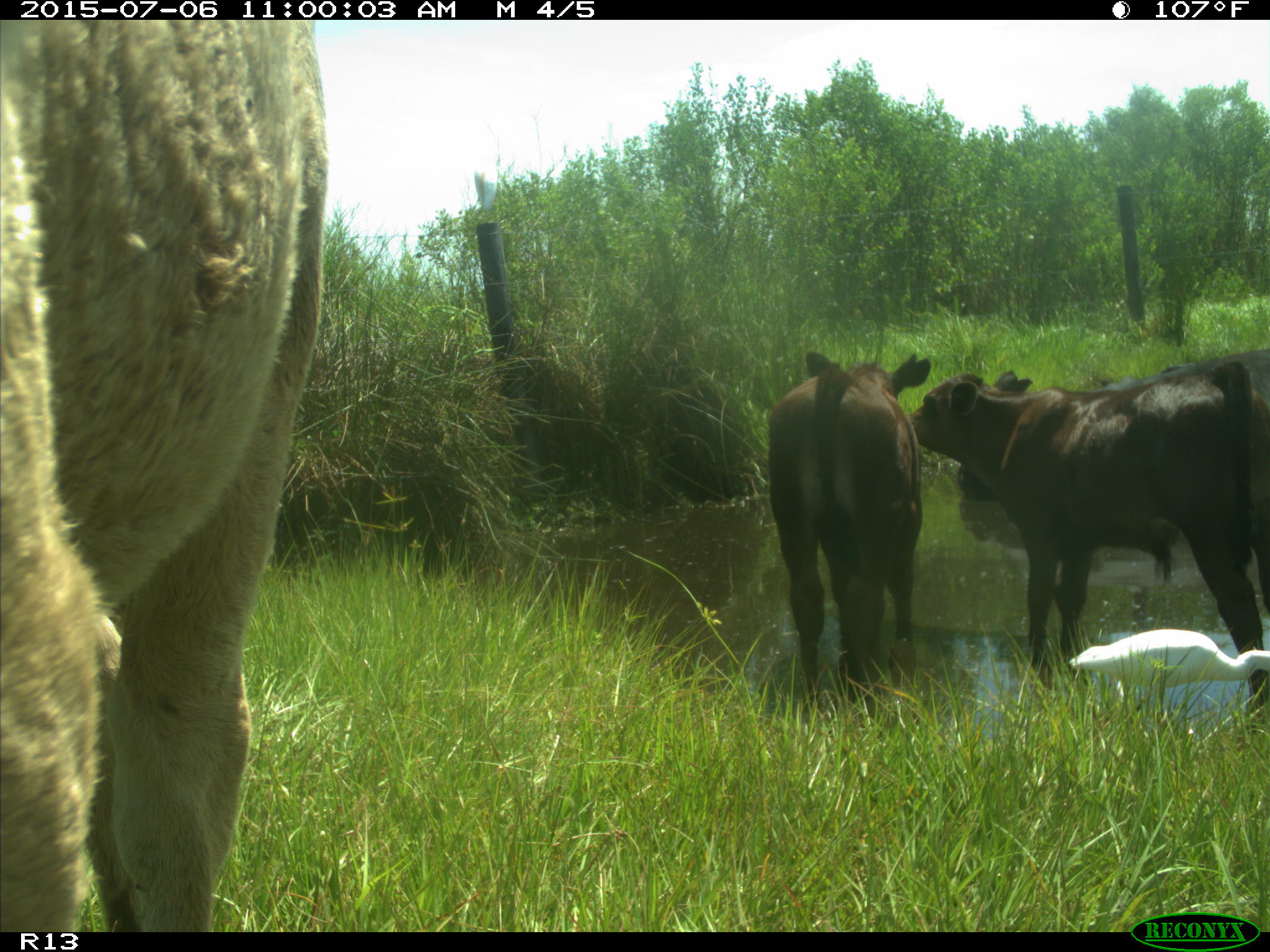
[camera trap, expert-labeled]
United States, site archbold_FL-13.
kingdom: Animalia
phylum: Chordata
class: Mammalia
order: Artiodactyla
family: Bovidae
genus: Bos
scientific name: Bos taurus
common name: domestic cow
Bos taurus (domestic cow).